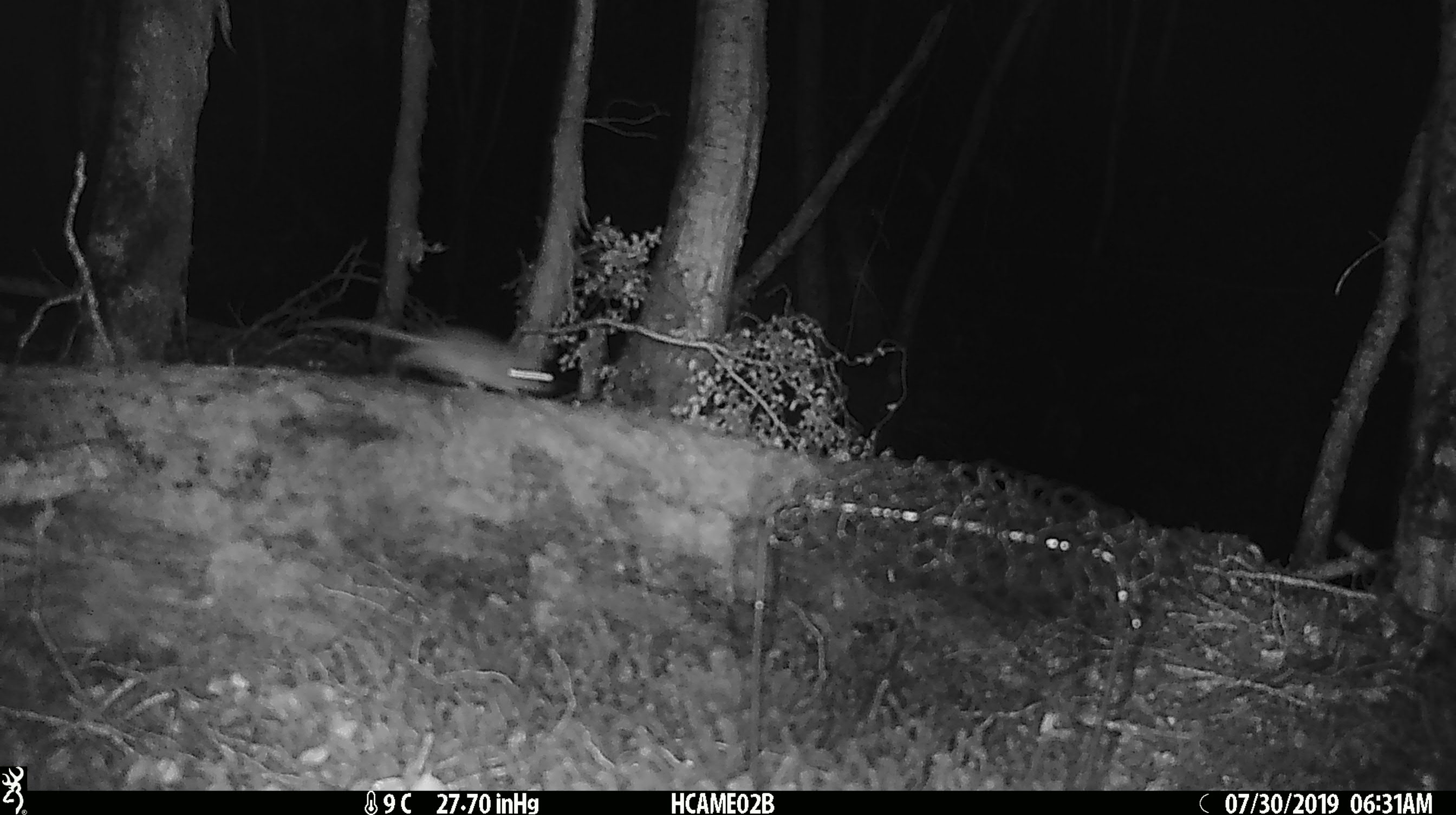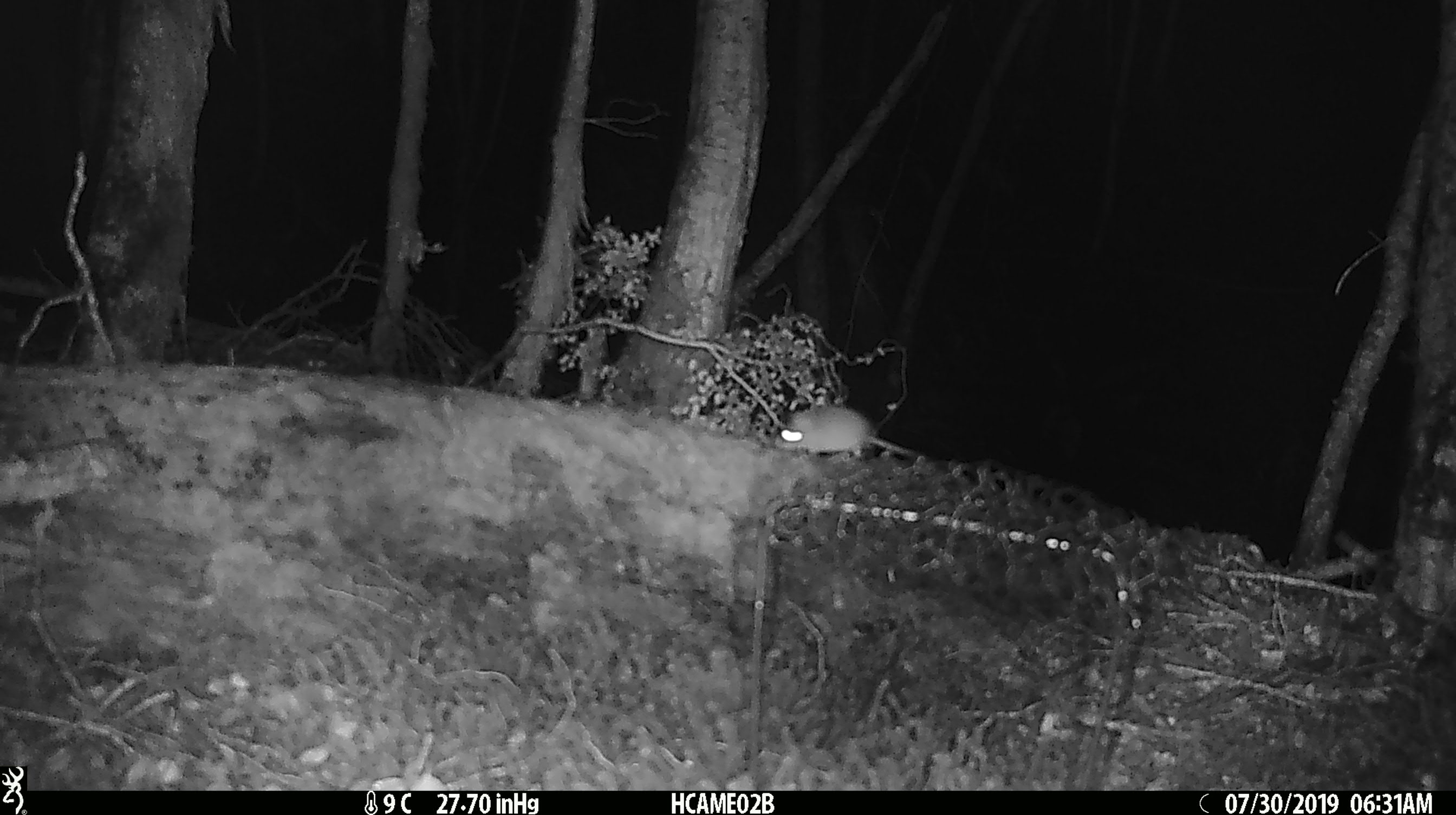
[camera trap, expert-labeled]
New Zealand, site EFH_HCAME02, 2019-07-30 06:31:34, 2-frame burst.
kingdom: Animalia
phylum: Chordata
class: Mammalia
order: Rodentia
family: Muridae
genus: Mus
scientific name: Mus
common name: mouse